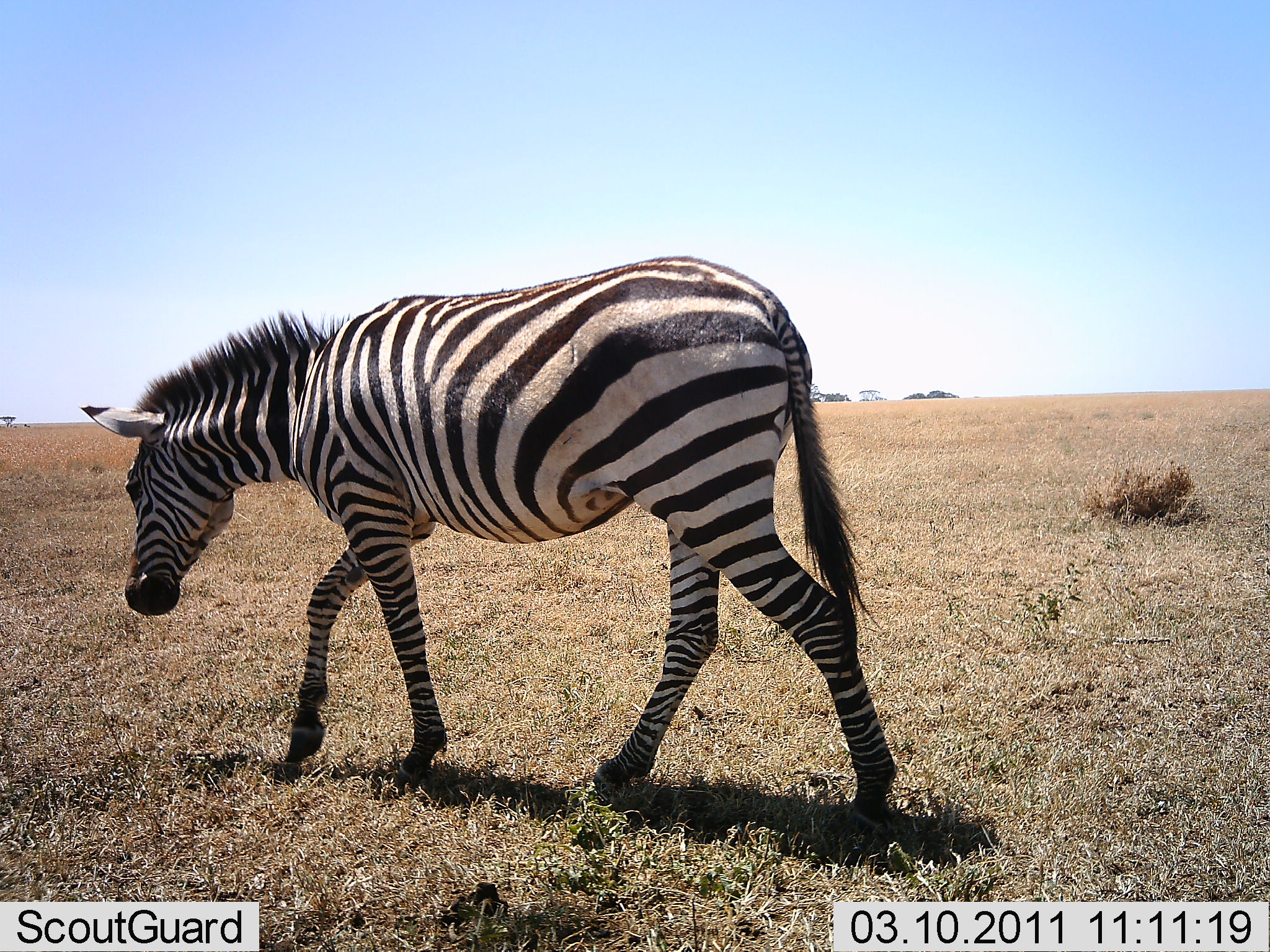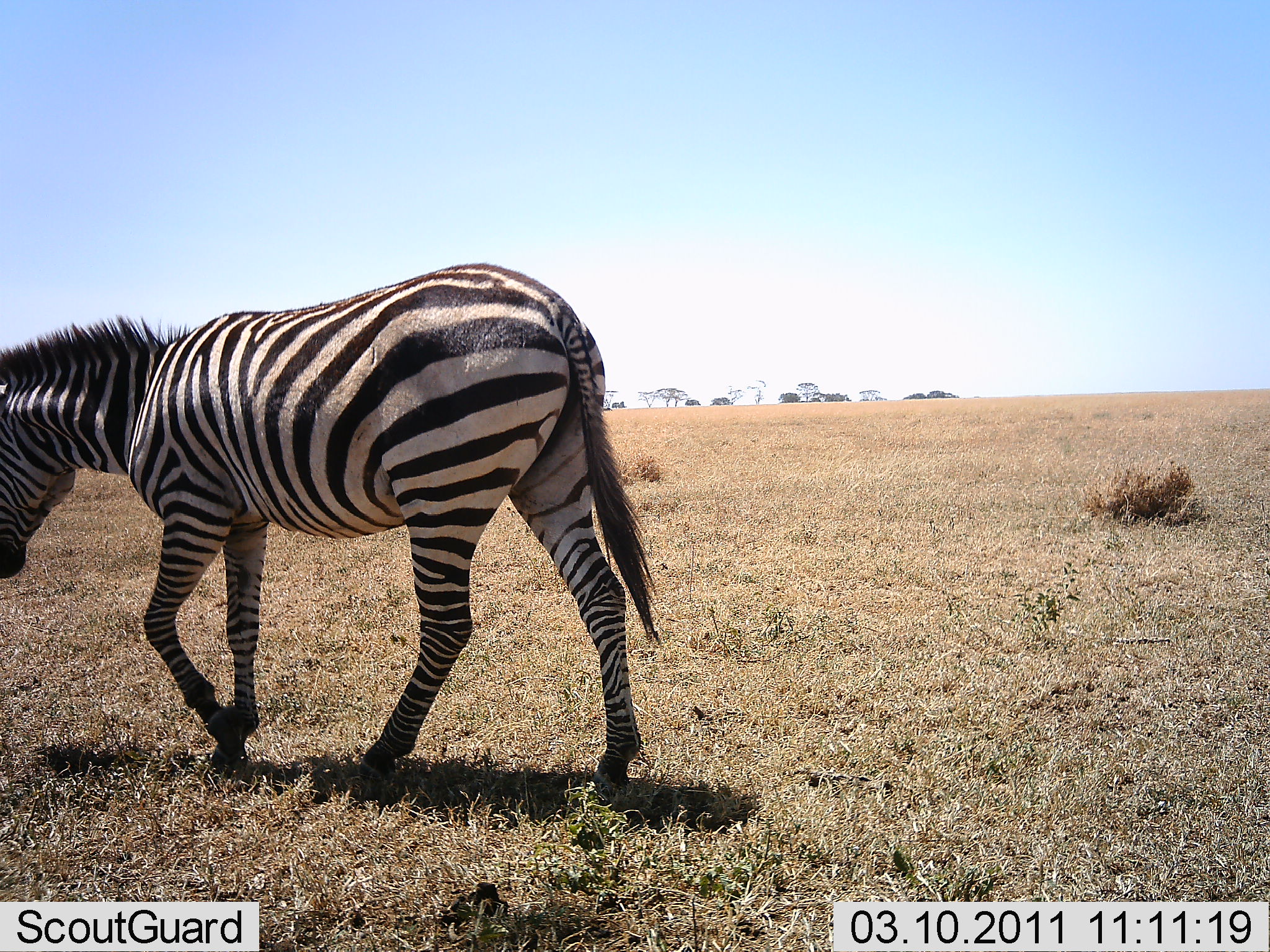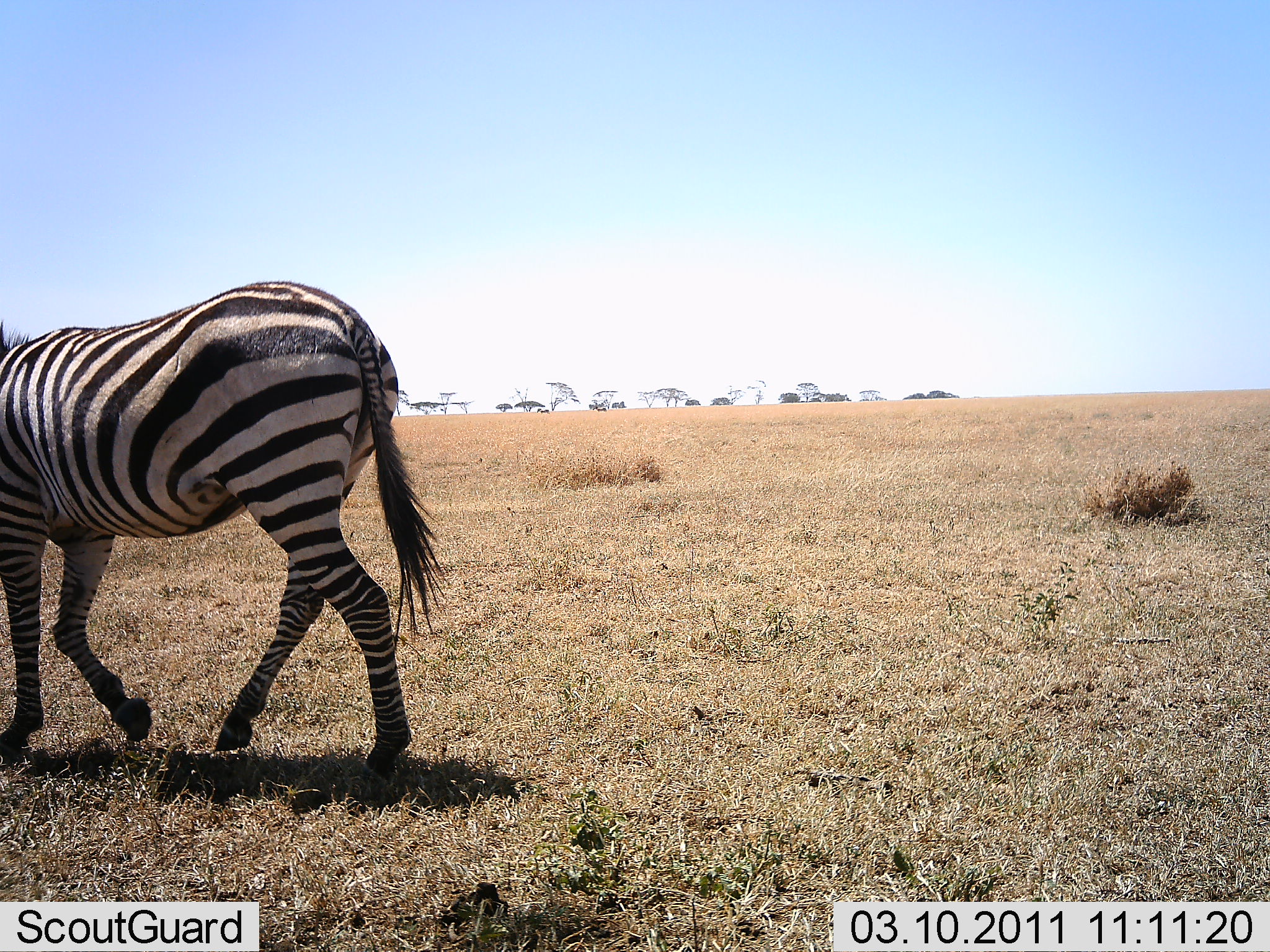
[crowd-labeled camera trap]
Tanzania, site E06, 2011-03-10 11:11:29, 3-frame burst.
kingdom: Animalia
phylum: Chordata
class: Mammalia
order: Perissodactyla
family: Equidae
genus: Equus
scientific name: Equus quagga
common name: plains zebra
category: zebra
Zebra (plains zebra) (Equus quagga), count 1. Behavior (volunteer vote fractions): standing 0%, resting 0%, moving 91%, interacting 0%. Young present (vote fraction): 0%. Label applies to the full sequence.